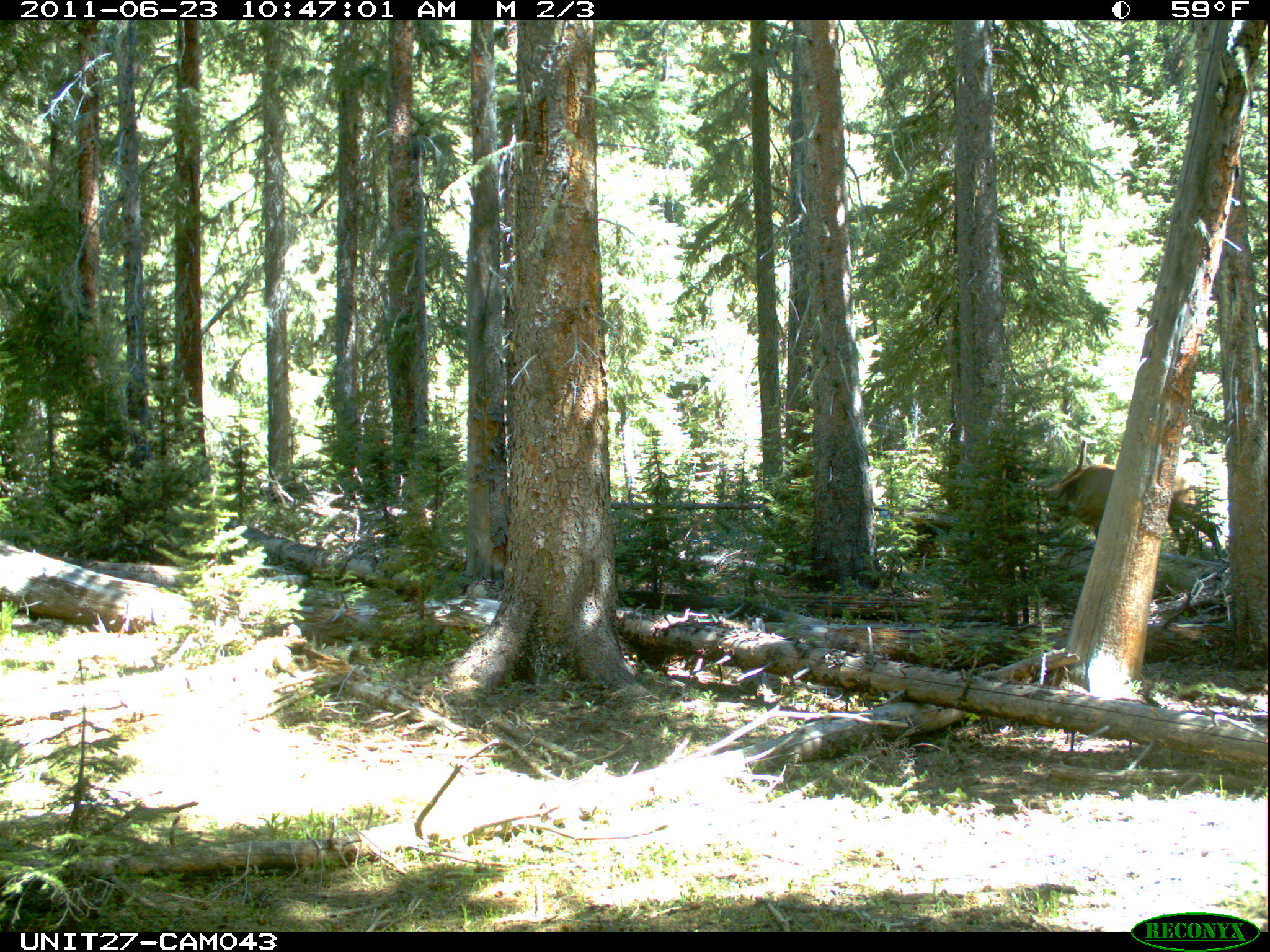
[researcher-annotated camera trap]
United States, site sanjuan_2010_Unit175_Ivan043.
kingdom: Animalia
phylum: Chordata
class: Mammalia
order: Artiodactyla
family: Cervidae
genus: Cervus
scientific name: Cervus elaphus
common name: red deer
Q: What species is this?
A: Cervus elaphus (red deer).